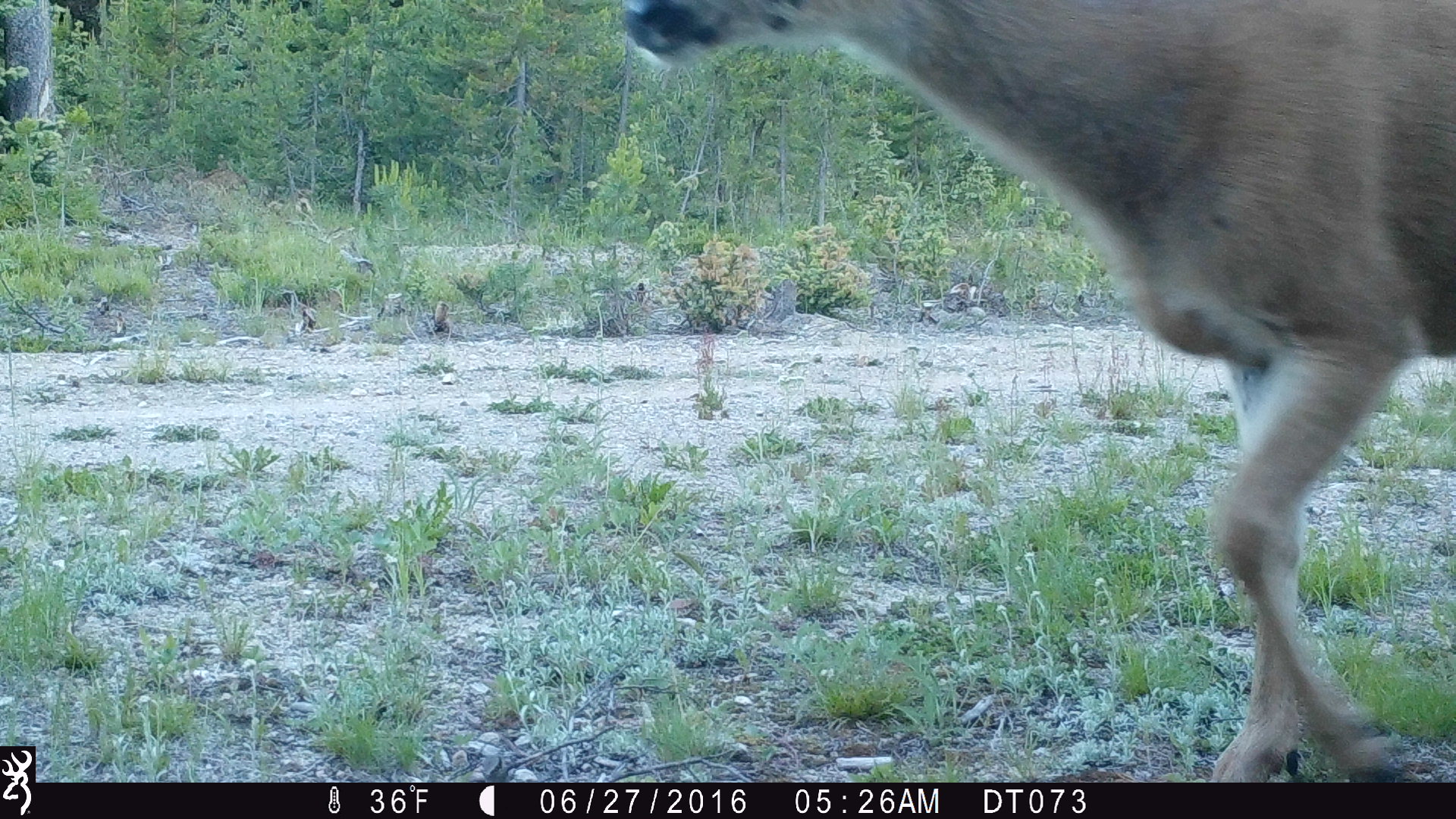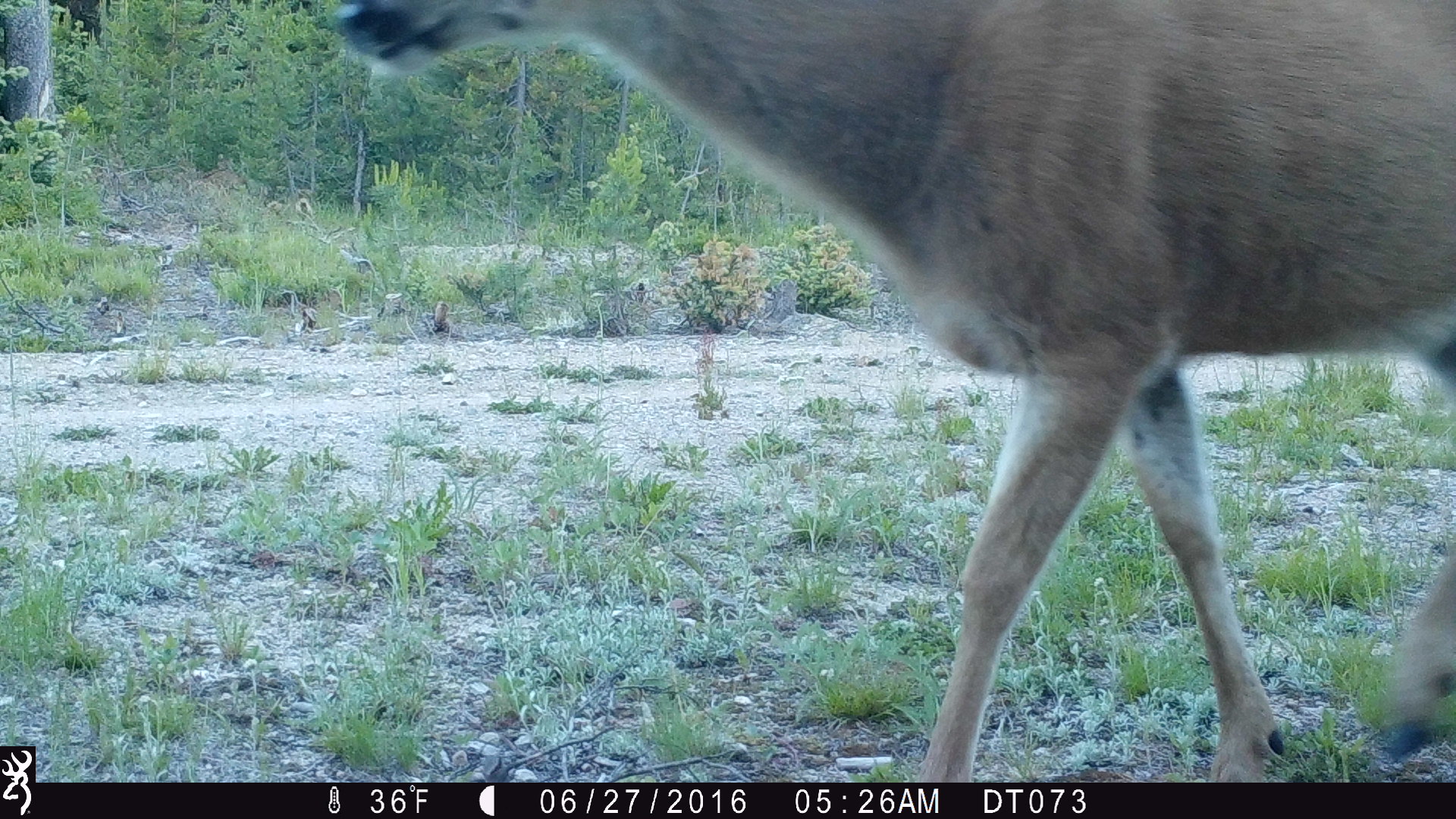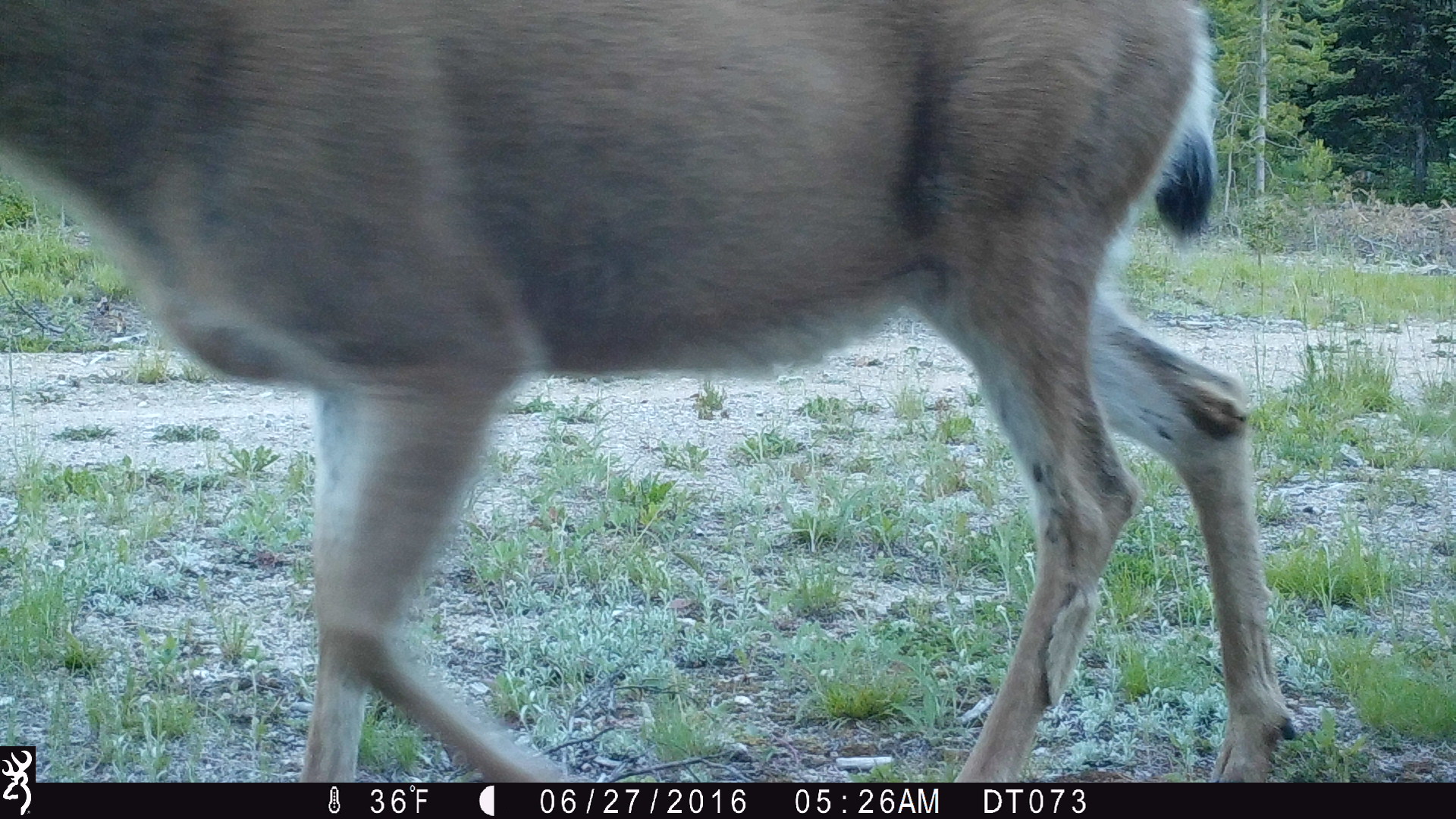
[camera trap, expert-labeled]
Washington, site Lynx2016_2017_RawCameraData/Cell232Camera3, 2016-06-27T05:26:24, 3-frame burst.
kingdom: Animalia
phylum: Chordata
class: Mammalia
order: Artiodactyla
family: Cervidae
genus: Odocoileus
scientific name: Odocoileus hemionus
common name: mule deer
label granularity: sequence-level